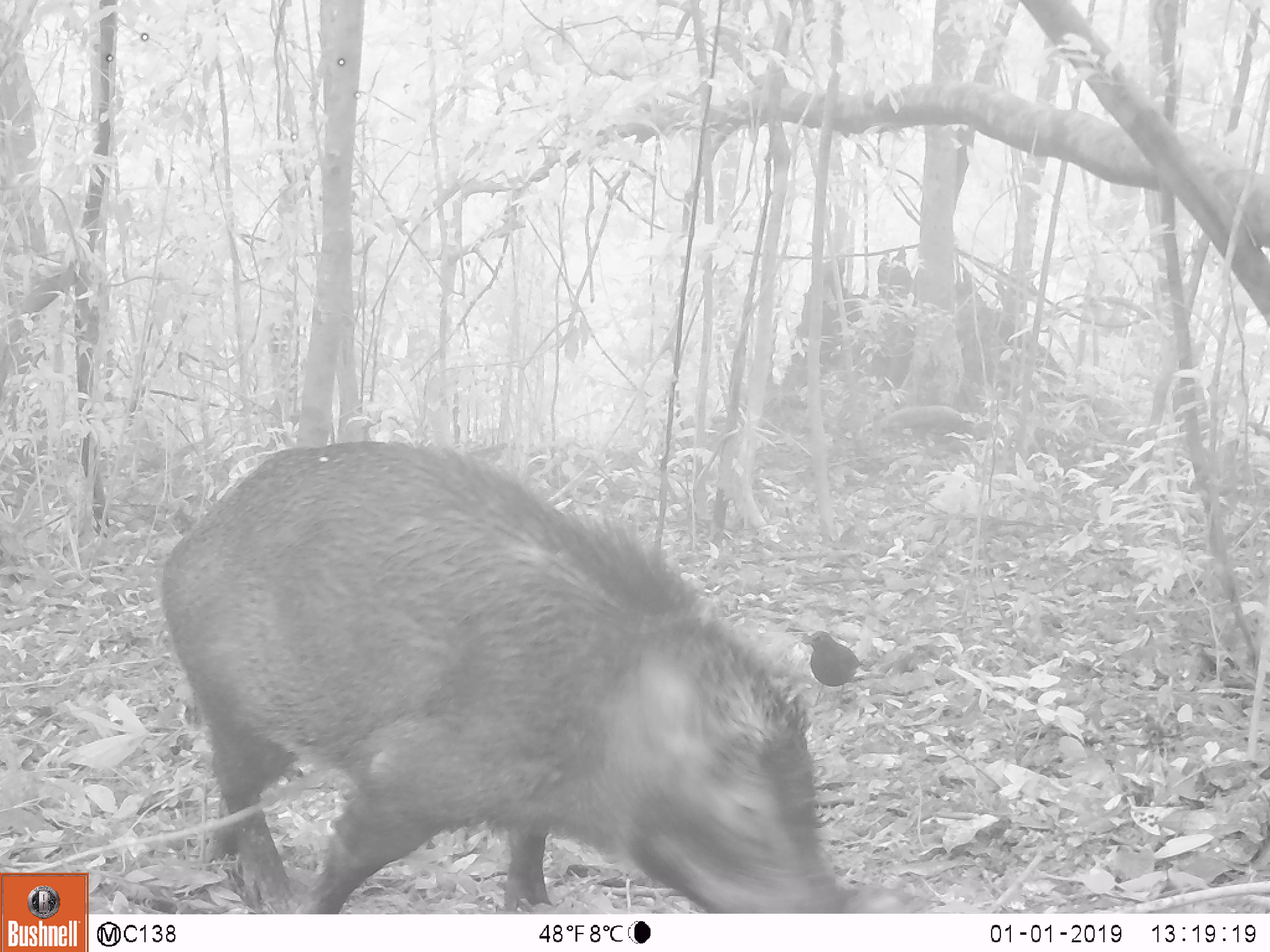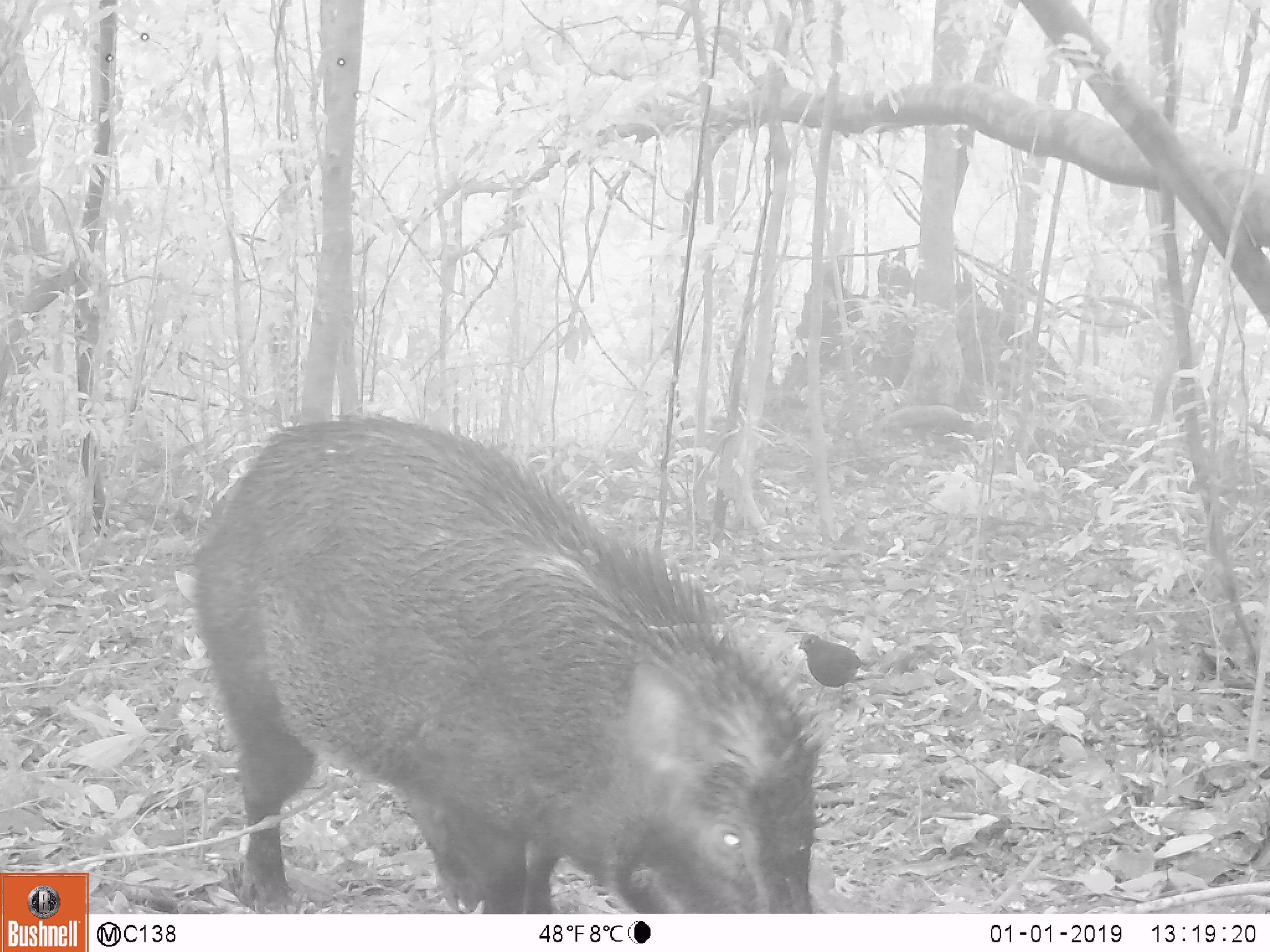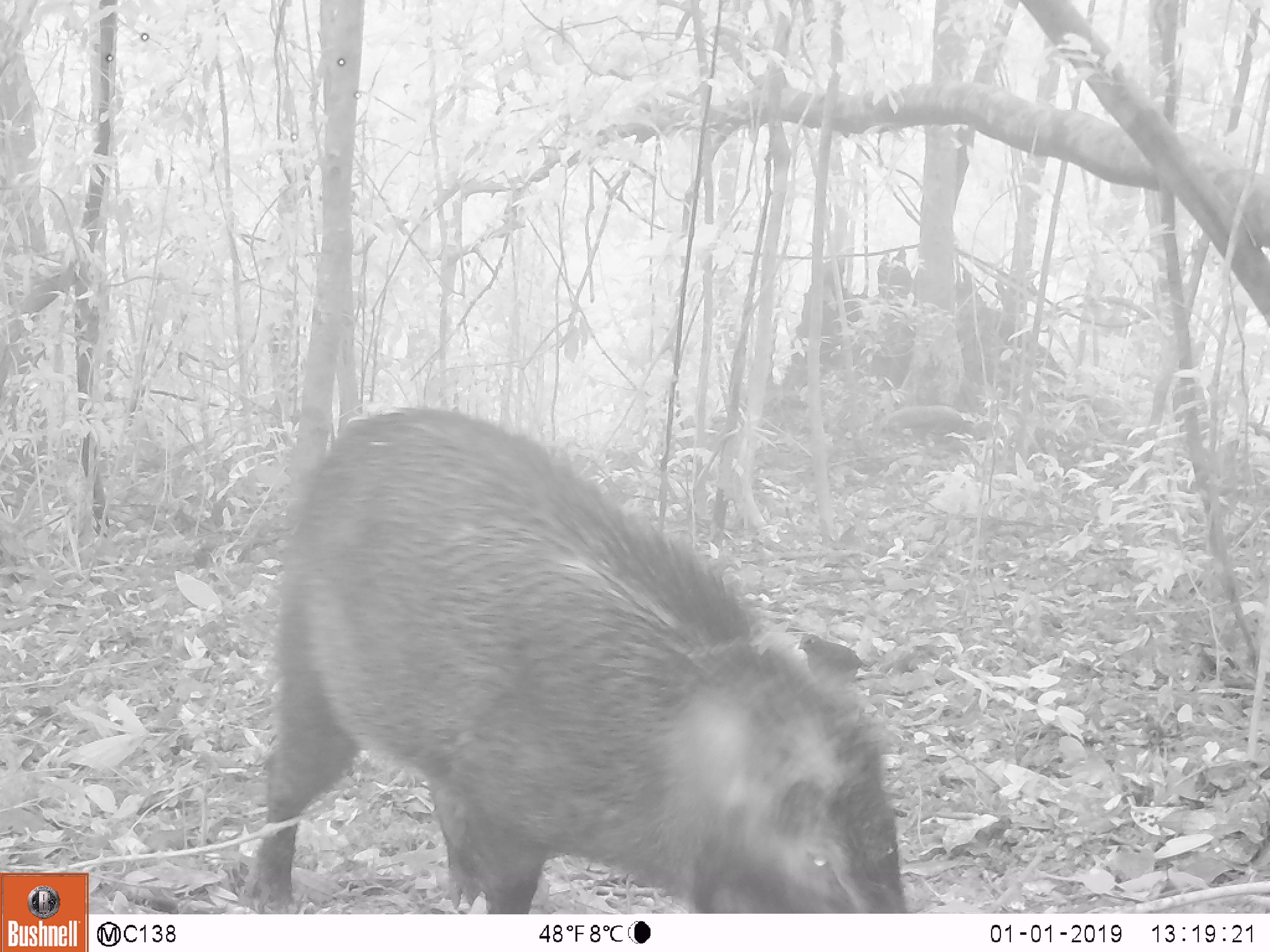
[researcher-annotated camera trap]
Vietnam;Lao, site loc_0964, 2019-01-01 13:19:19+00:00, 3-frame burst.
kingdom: Animalia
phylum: Chordata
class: Mammalia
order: Artiodactyla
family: Suidae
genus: Sus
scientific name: Sus scrofa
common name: eurasian wild pig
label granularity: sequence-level